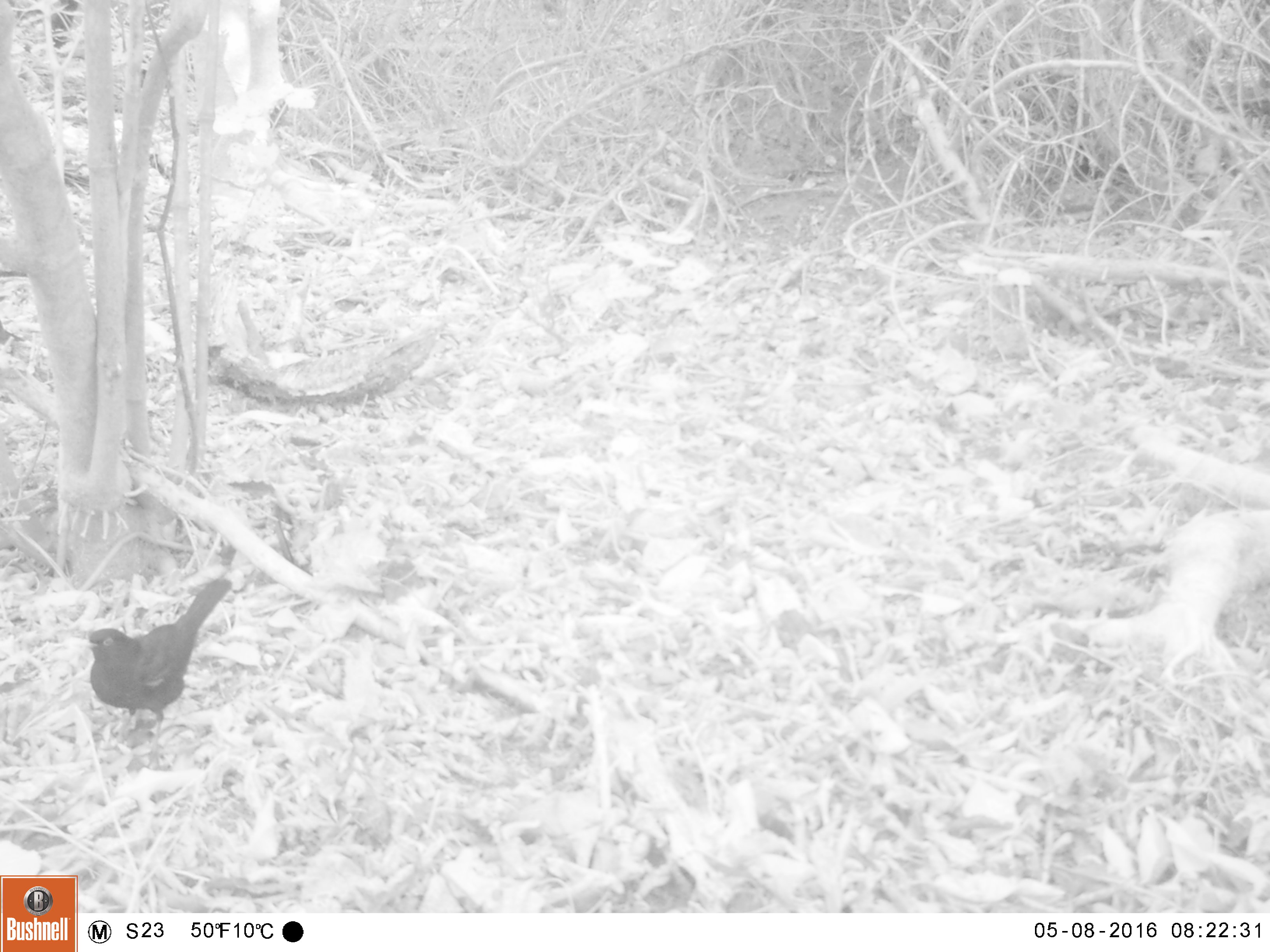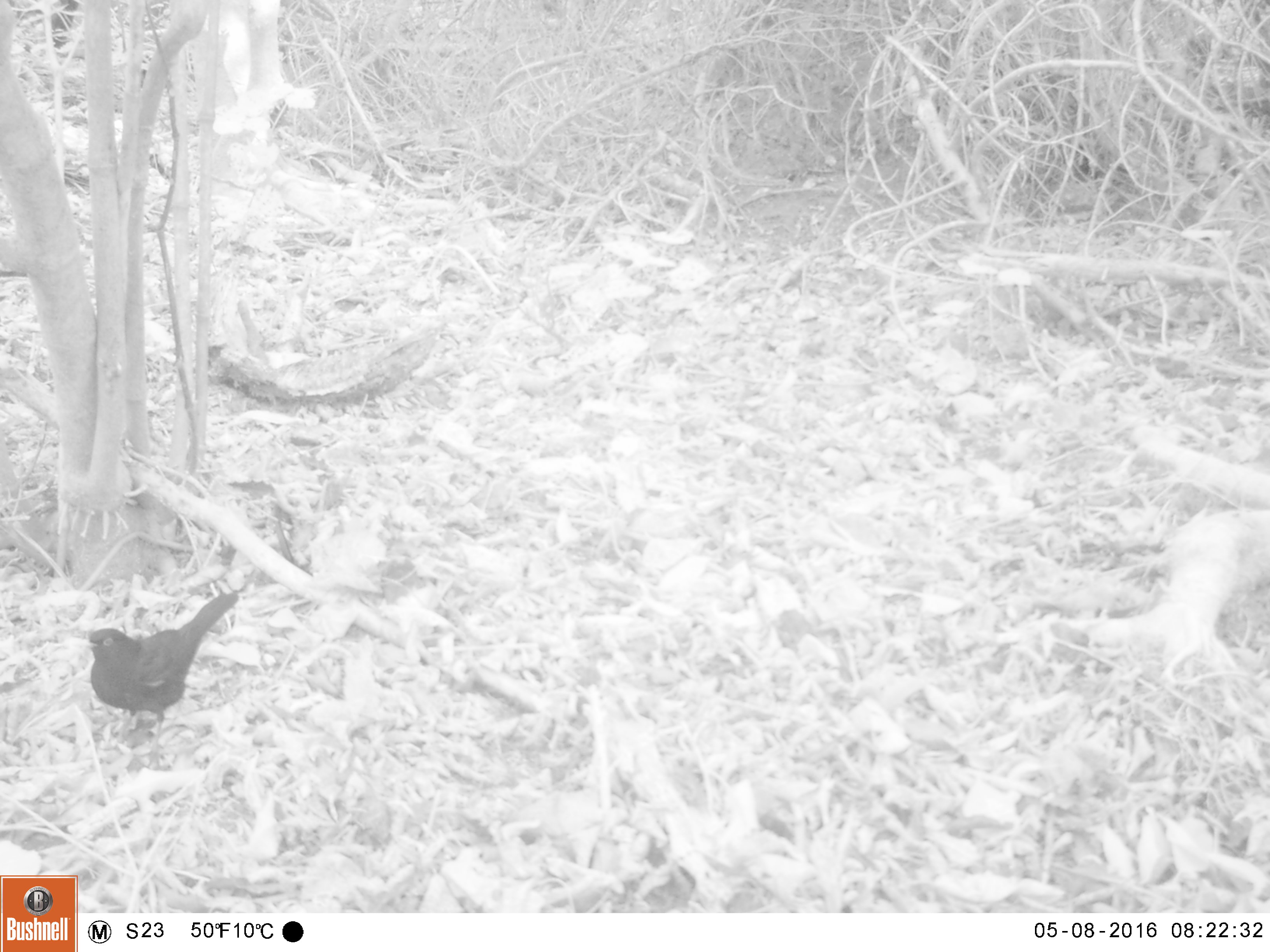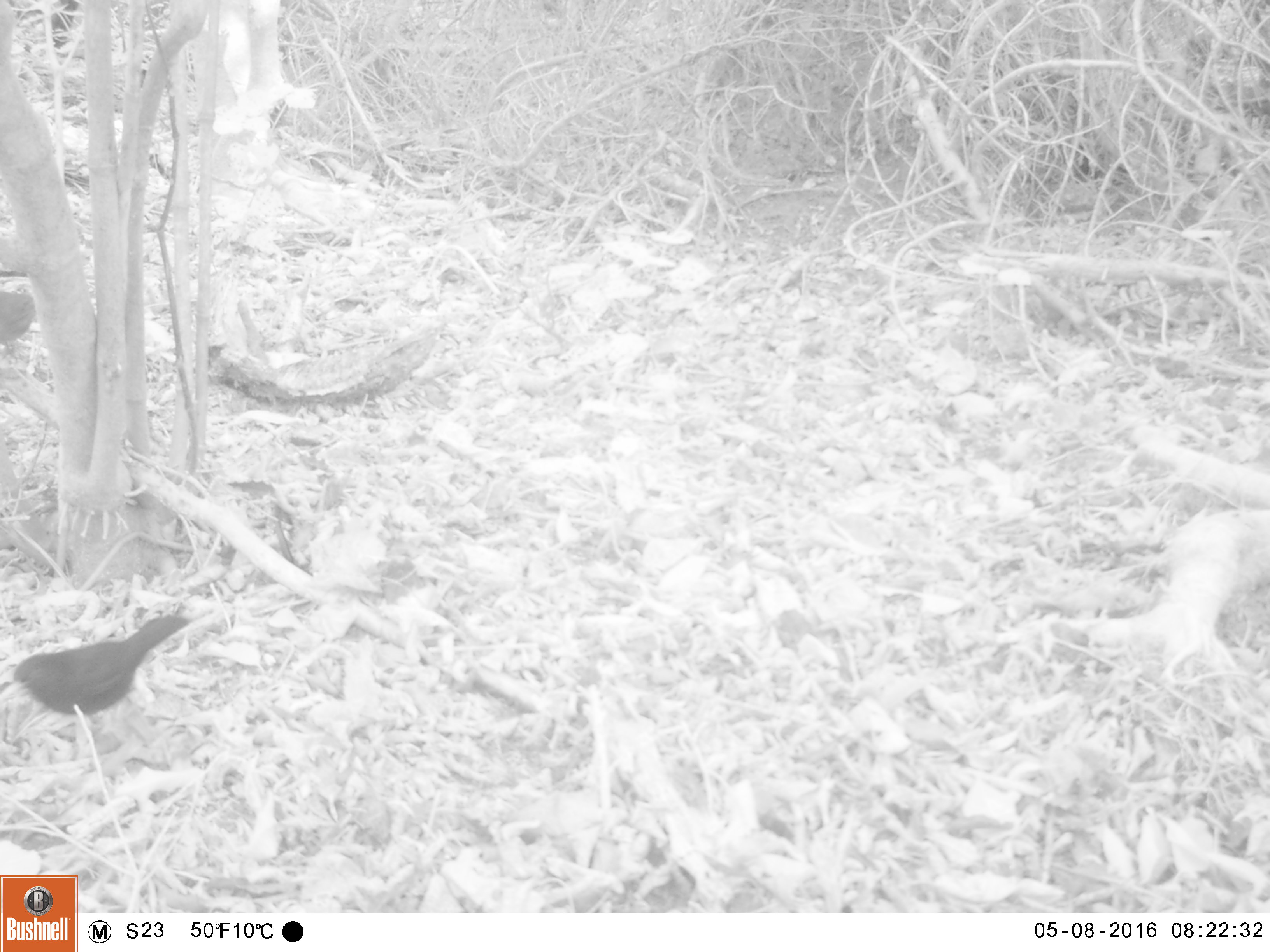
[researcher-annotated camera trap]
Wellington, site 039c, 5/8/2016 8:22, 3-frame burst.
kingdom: Animalia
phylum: Chordata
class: Aves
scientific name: Aves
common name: bird